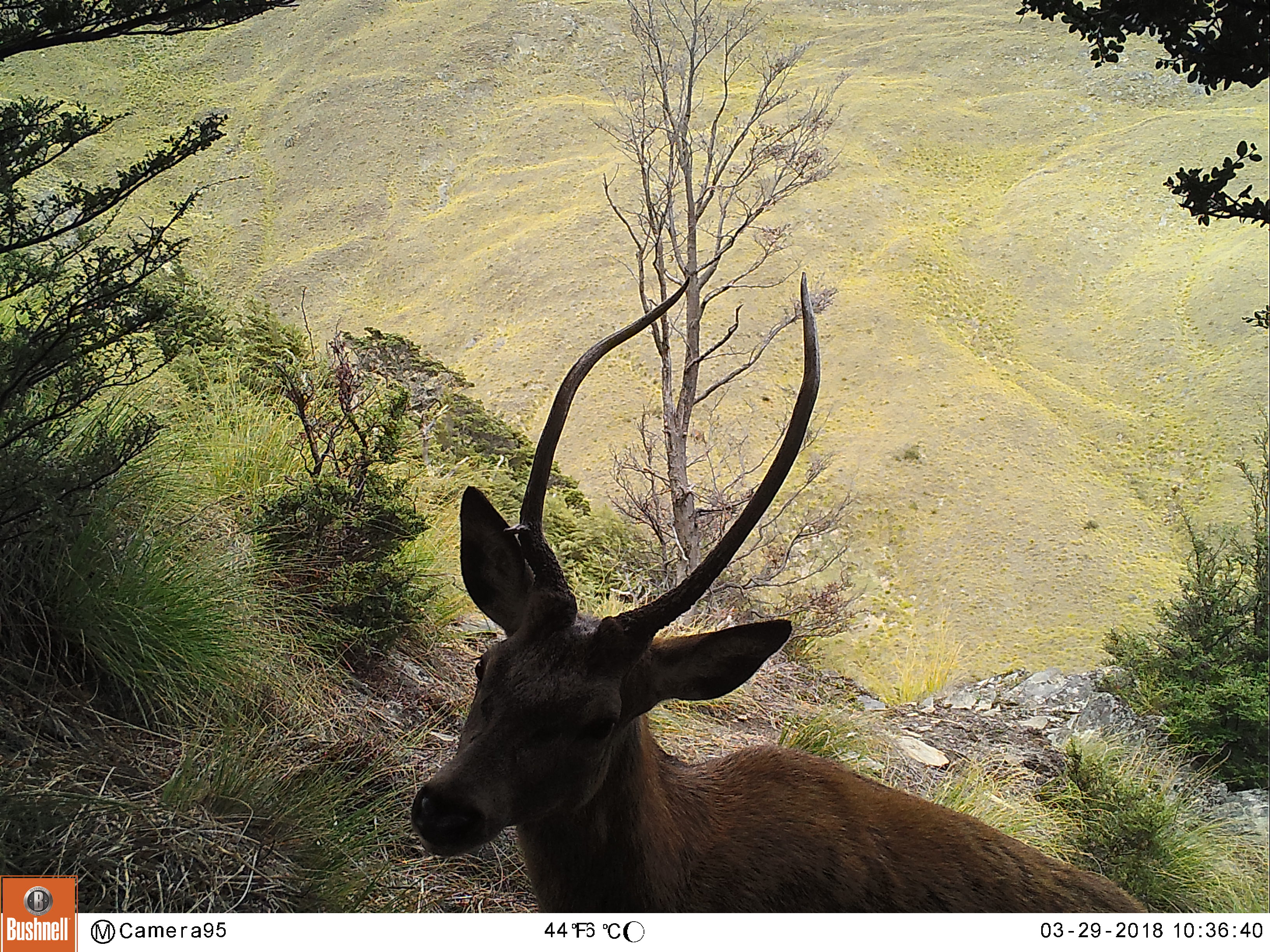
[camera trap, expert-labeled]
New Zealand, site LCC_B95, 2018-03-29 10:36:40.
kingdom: Animalia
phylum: Chordata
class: Mammalia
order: Artiodactyla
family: Cervidae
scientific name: Cervidae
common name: deer